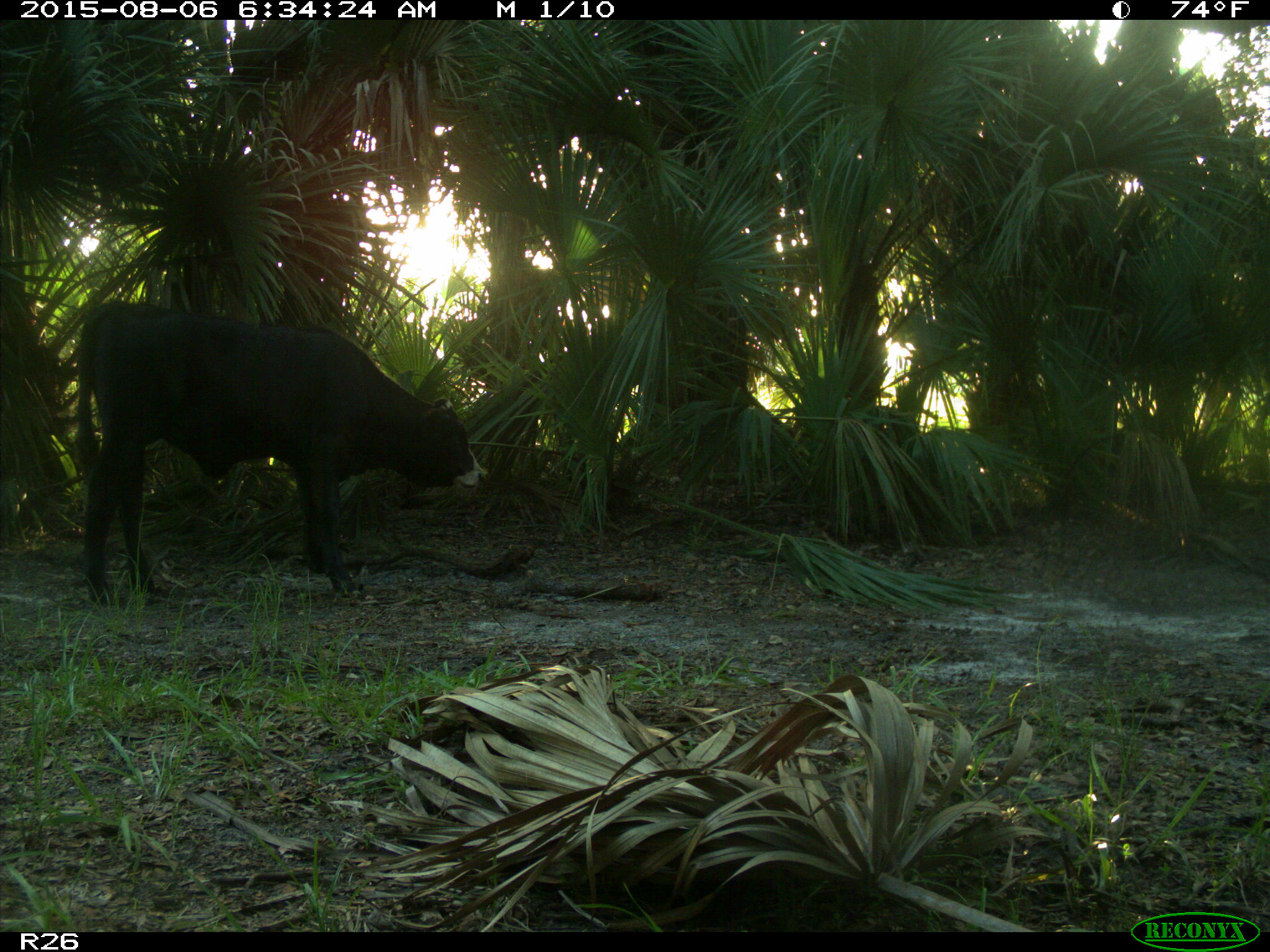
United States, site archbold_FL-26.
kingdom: Animalia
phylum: Chordata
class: Mammalia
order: Artiodactyla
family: Bovidae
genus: Bos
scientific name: Bos taurus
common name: domestic cow